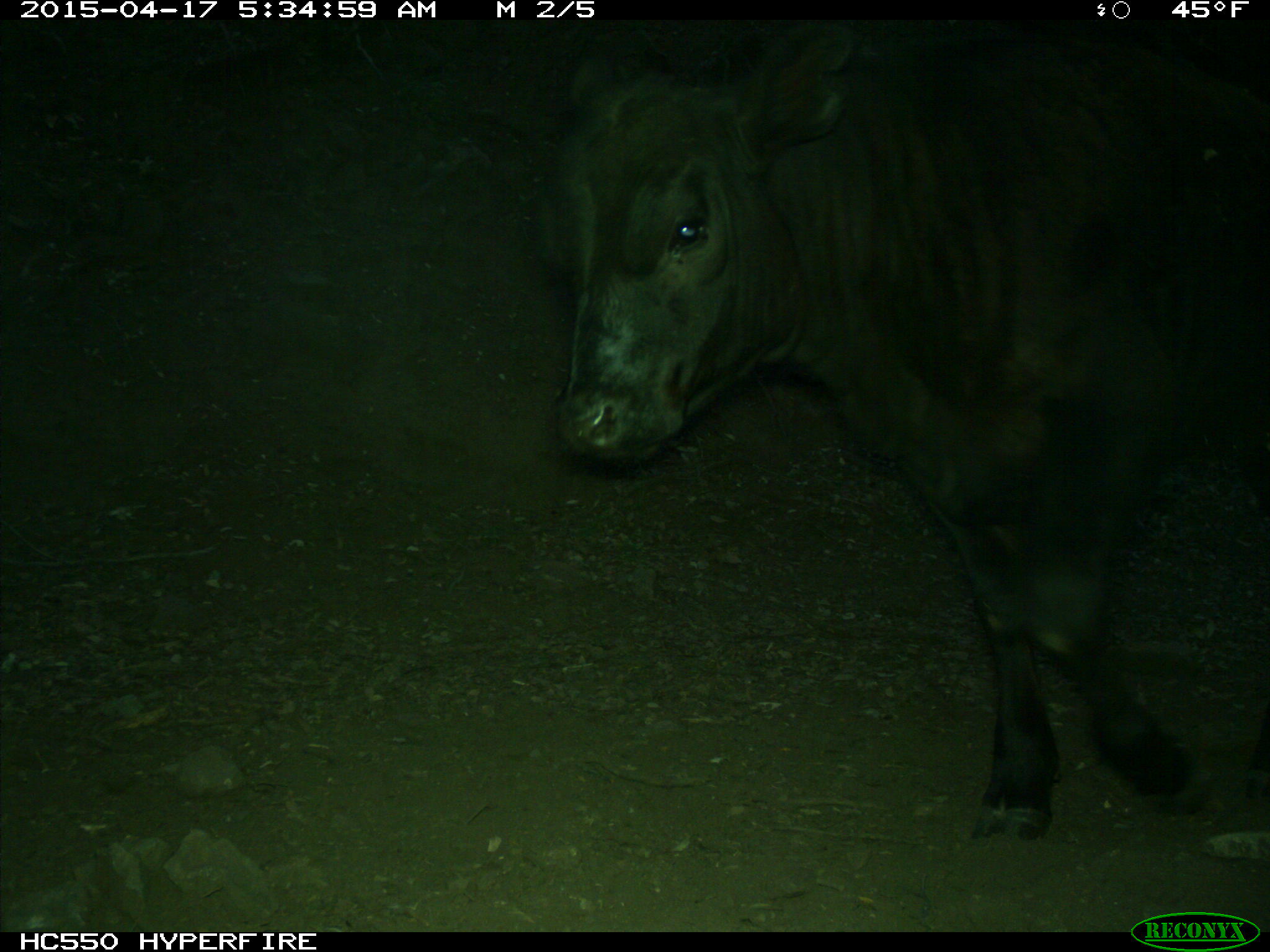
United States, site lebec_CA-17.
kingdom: Animalia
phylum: Chordata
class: Mammalia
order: Artiodactyla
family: Bovidae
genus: Bos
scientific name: Bos taurus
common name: domestic cow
Bos taurus (domestic cow).